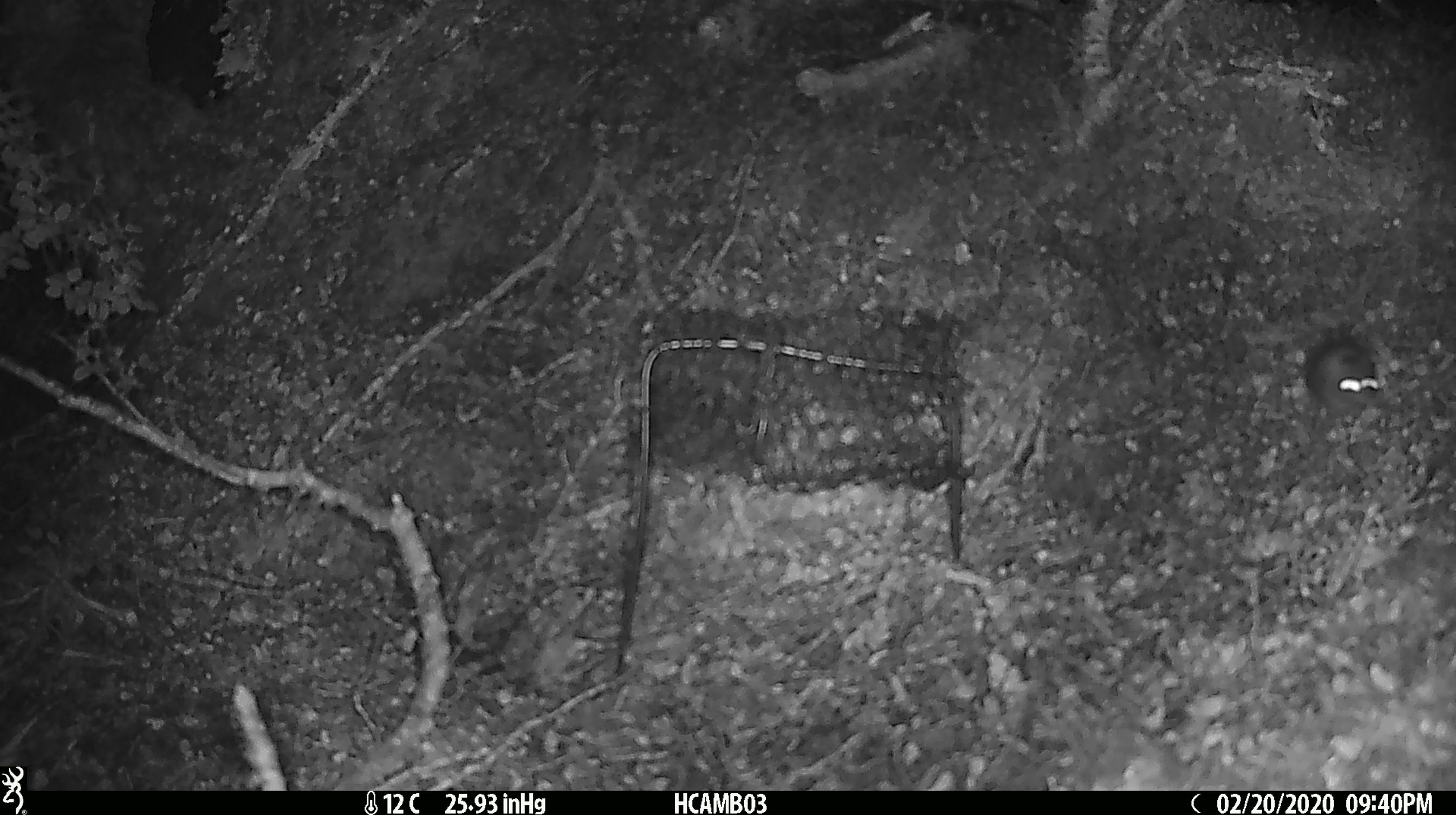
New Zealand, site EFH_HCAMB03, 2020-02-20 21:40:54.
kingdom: Animalia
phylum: Chordata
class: Mammalia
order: Rodentia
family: Muridae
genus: Mus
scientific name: Mus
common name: mouse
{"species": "mouse (Mus)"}